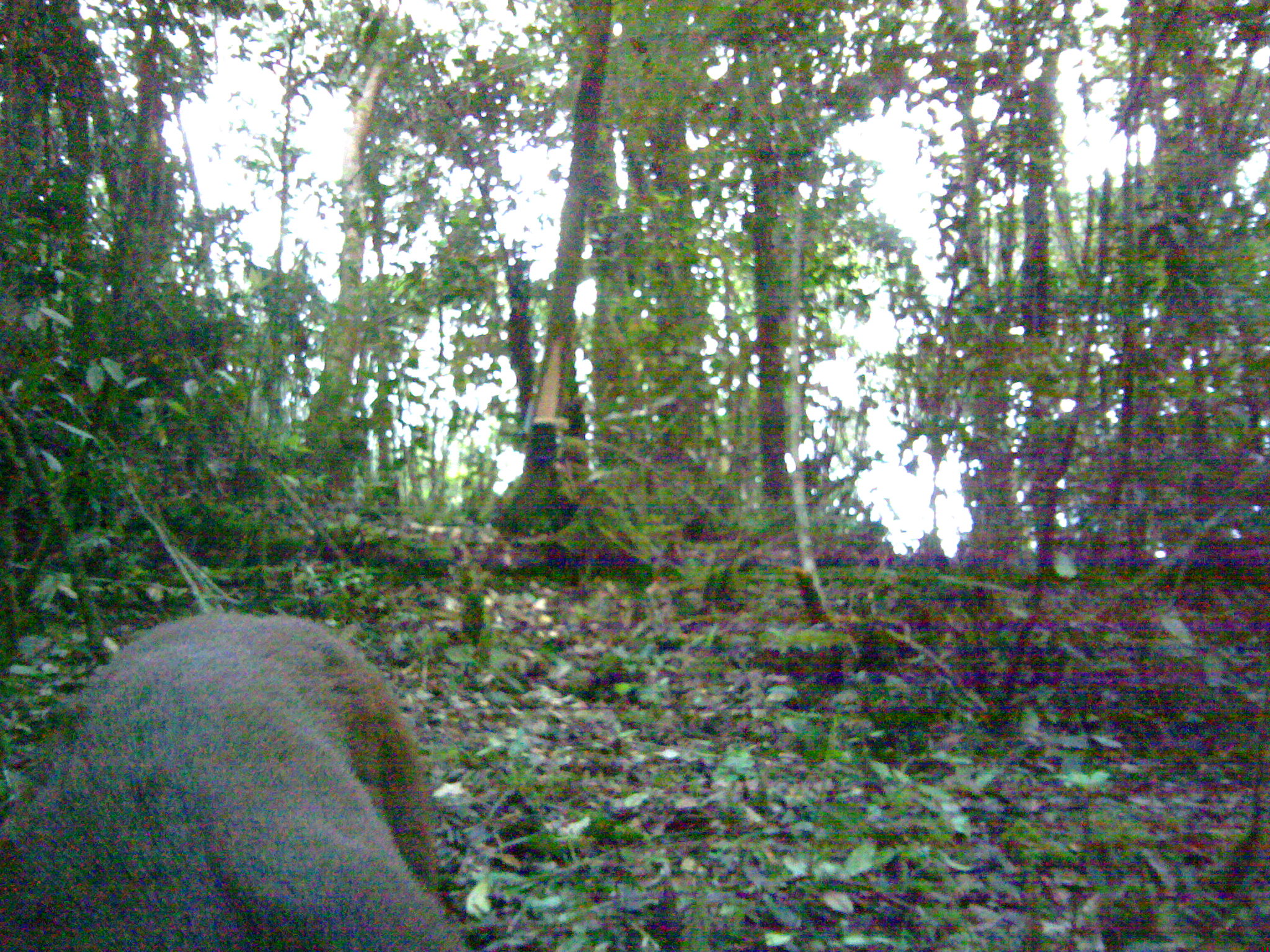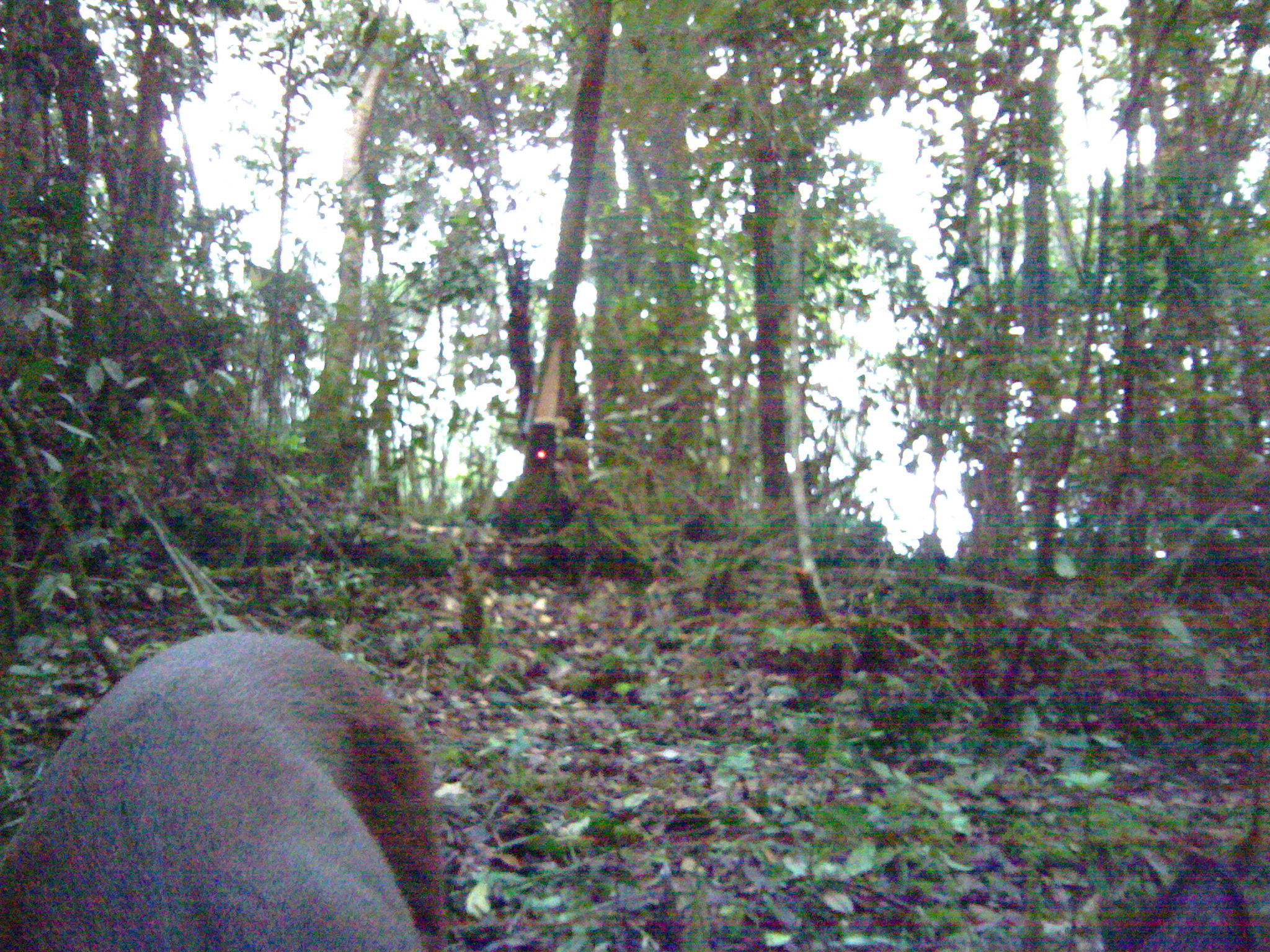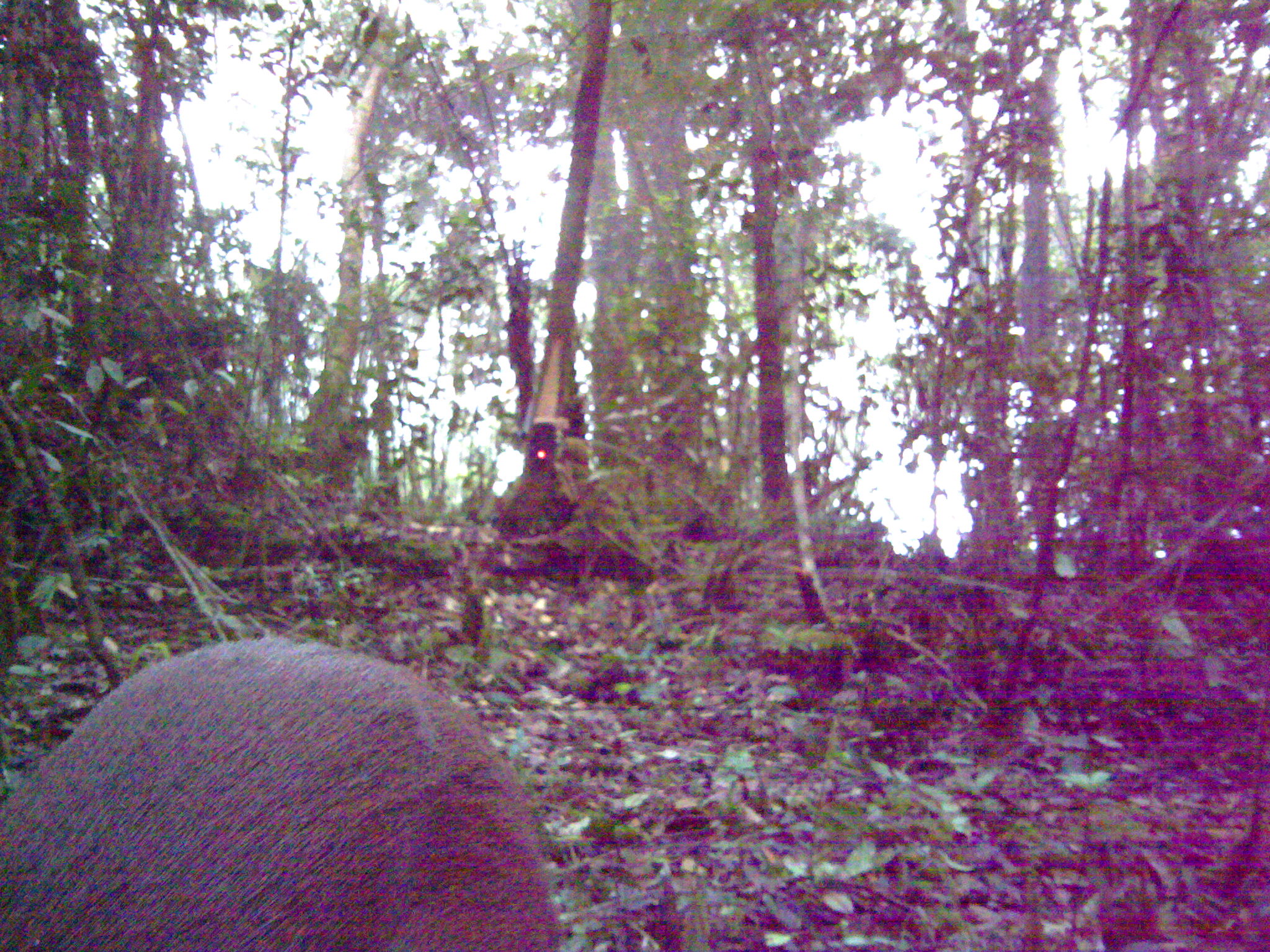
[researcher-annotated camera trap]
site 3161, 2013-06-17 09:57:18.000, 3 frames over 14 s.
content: unidentified animal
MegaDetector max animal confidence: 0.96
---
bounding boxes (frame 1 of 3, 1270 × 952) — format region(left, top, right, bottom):
unknown: region(0, 610, 468, 950)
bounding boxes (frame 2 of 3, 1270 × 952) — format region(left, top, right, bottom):
unknown: region(0, 629, 450, 952)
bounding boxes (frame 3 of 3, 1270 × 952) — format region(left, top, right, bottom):
unknown: region(0, 637, 564, 952)